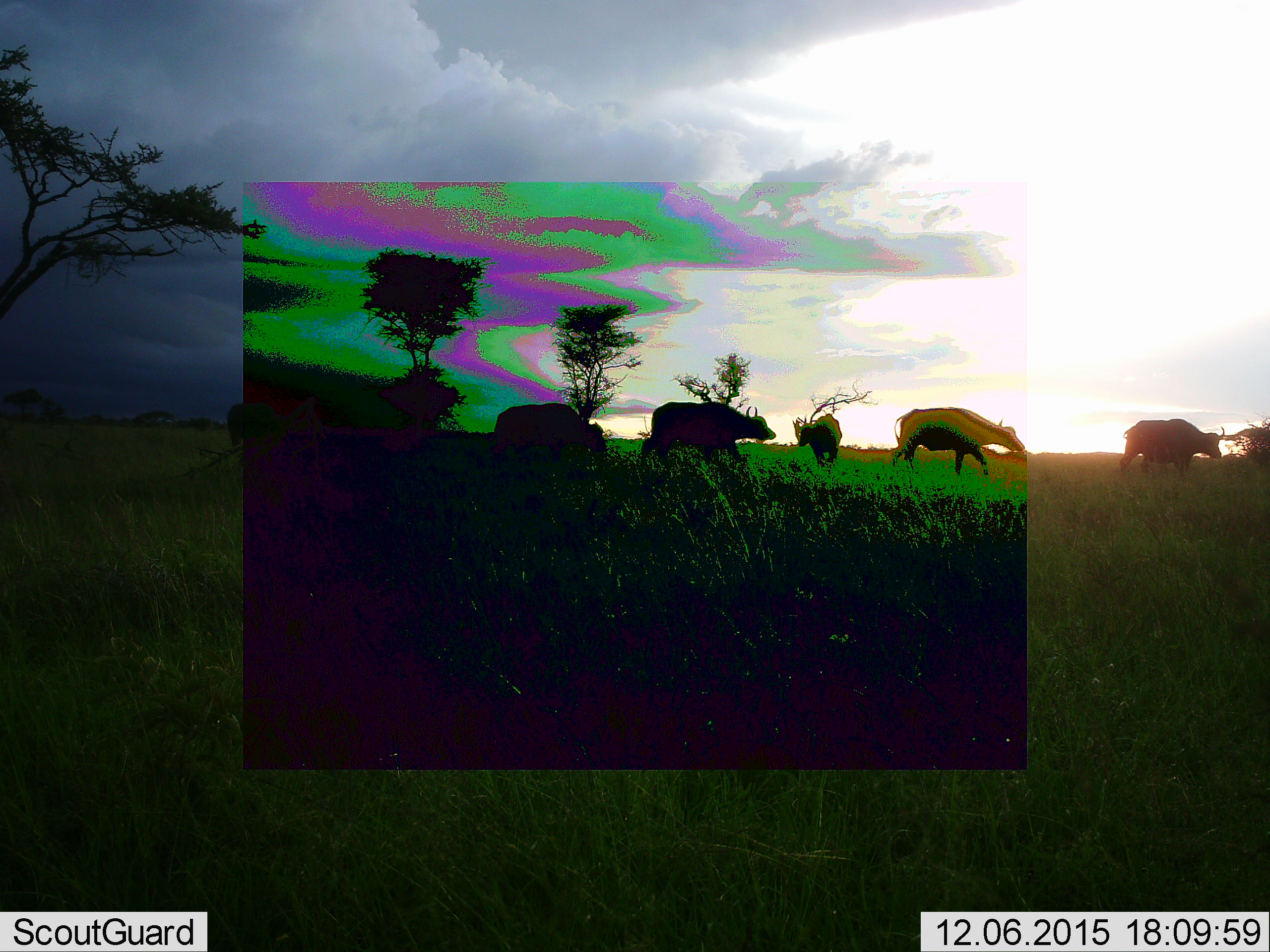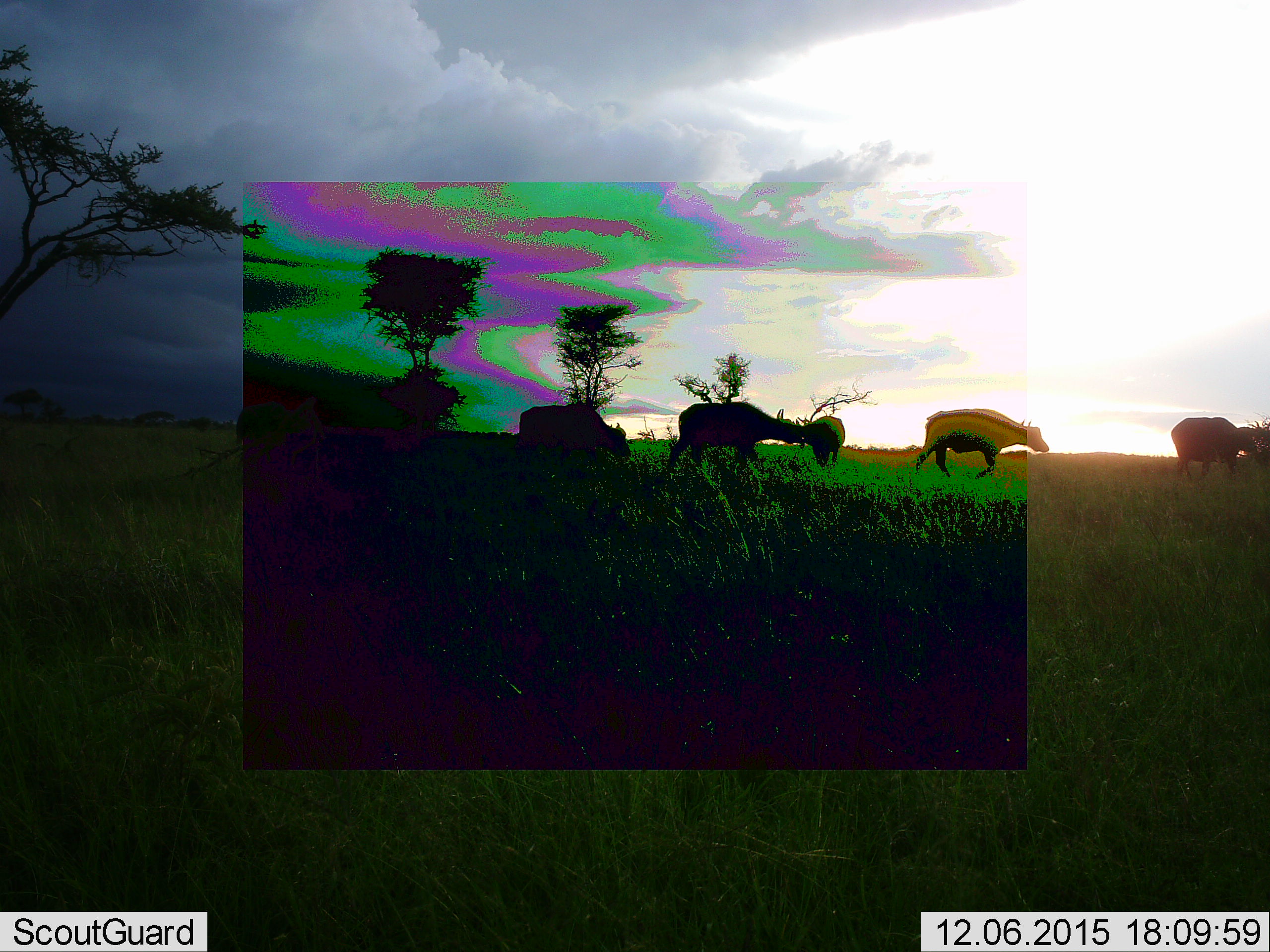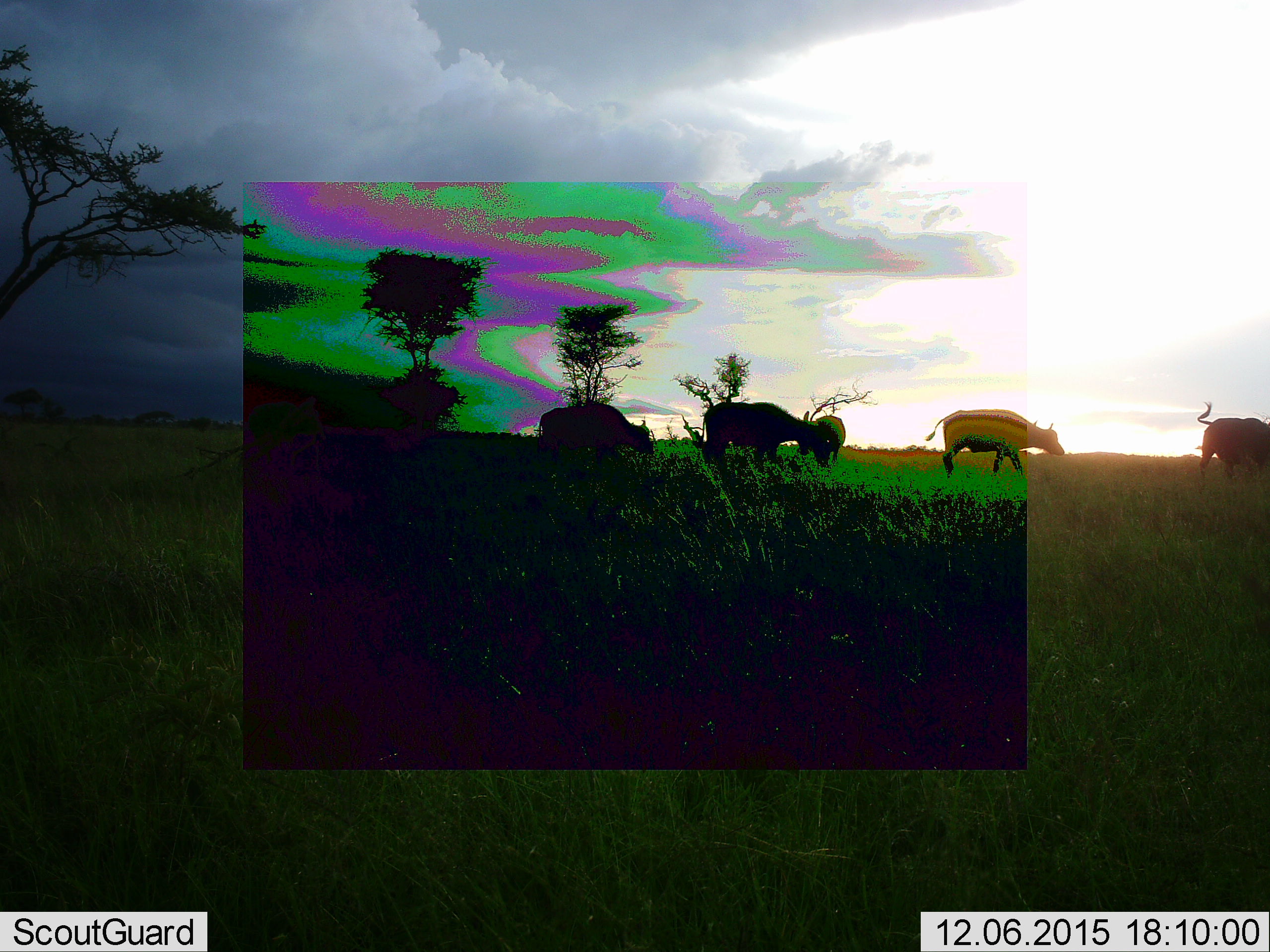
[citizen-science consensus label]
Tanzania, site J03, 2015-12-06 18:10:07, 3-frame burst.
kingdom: Animalia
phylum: Chordata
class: Mammalia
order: Artiodactyla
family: Bovidae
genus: Syncerus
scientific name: Syncerus caffer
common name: cape buffalo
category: buffalo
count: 6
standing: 29%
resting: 0%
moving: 100%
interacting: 0%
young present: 0%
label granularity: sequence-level